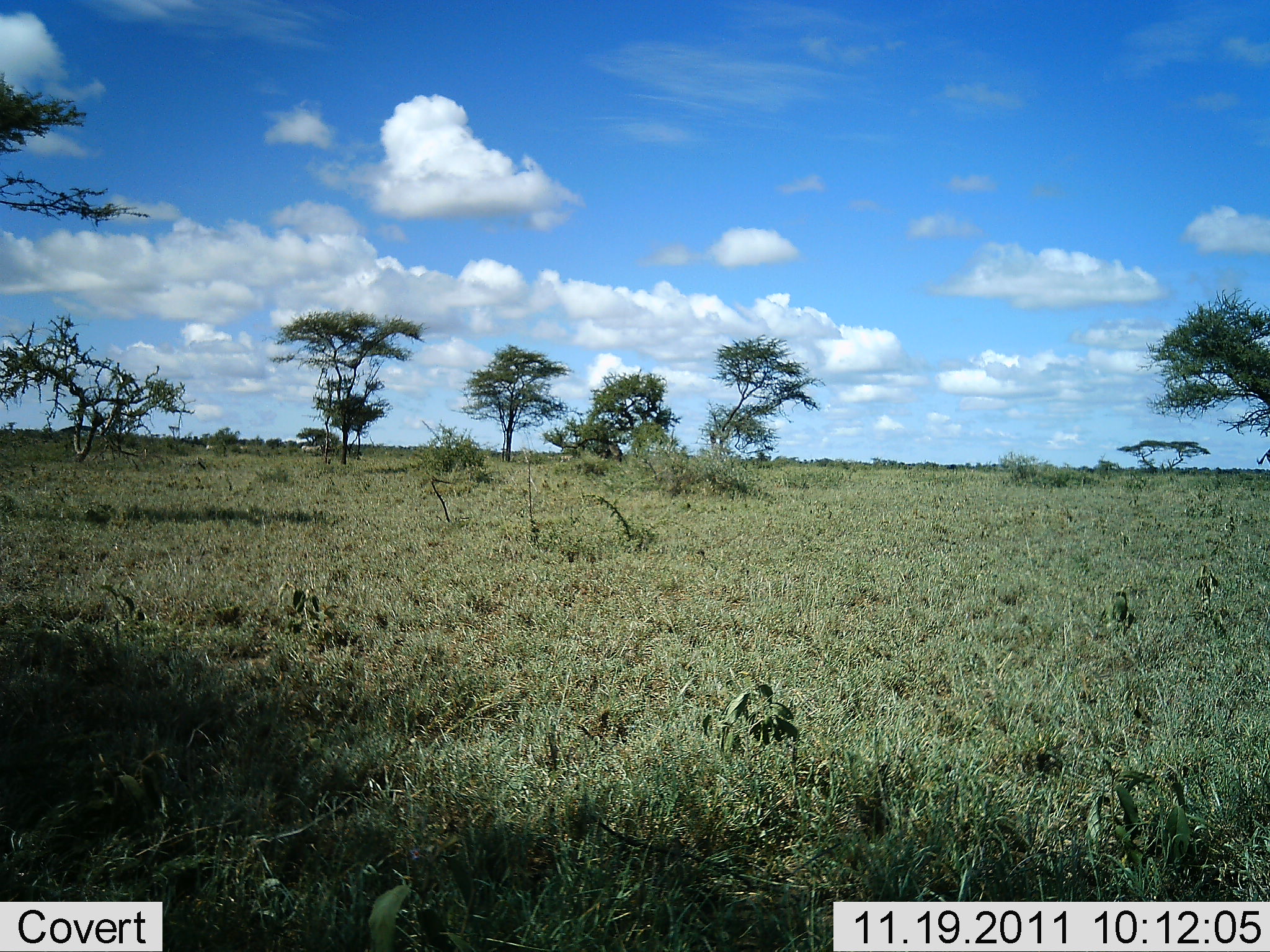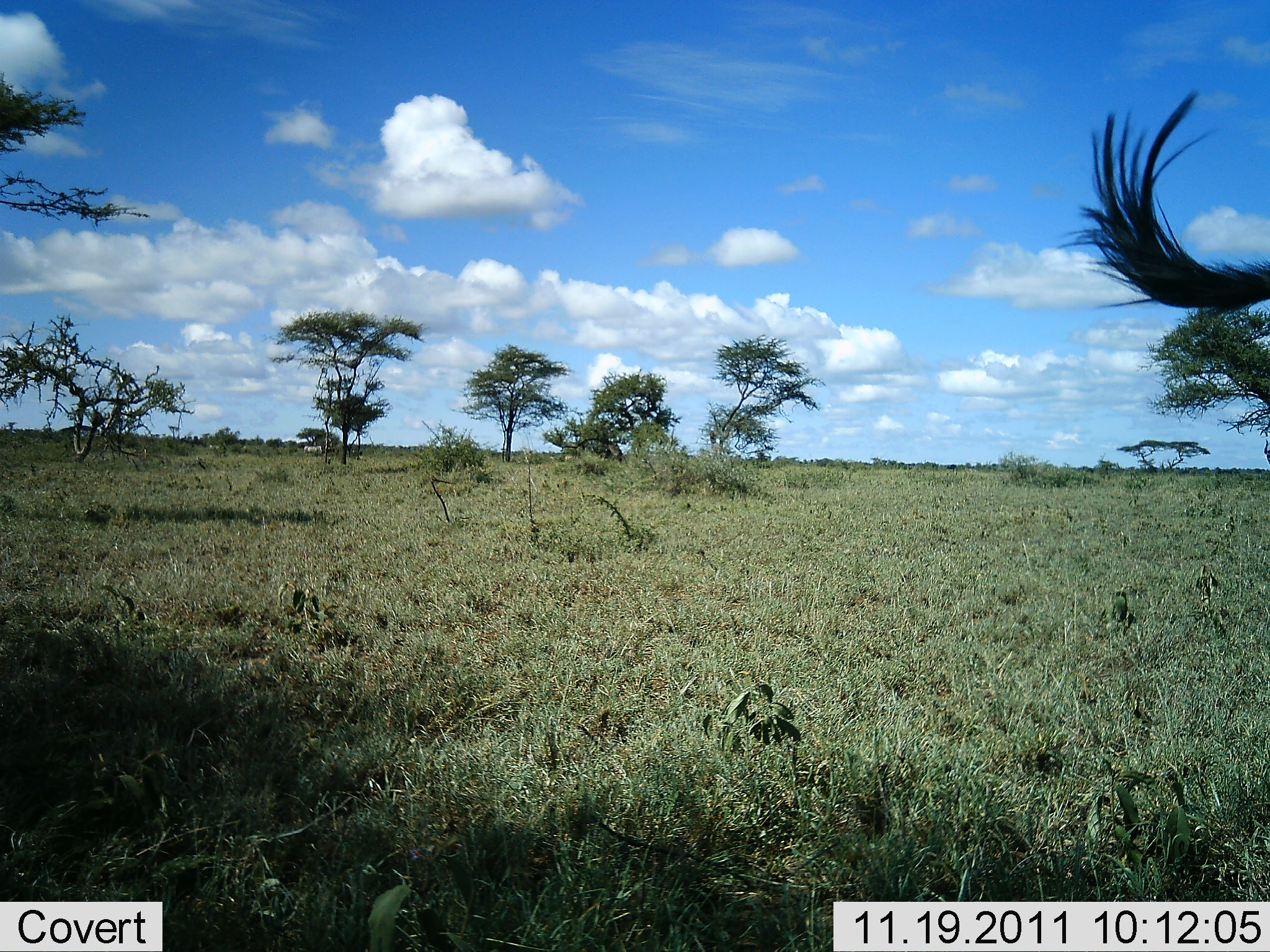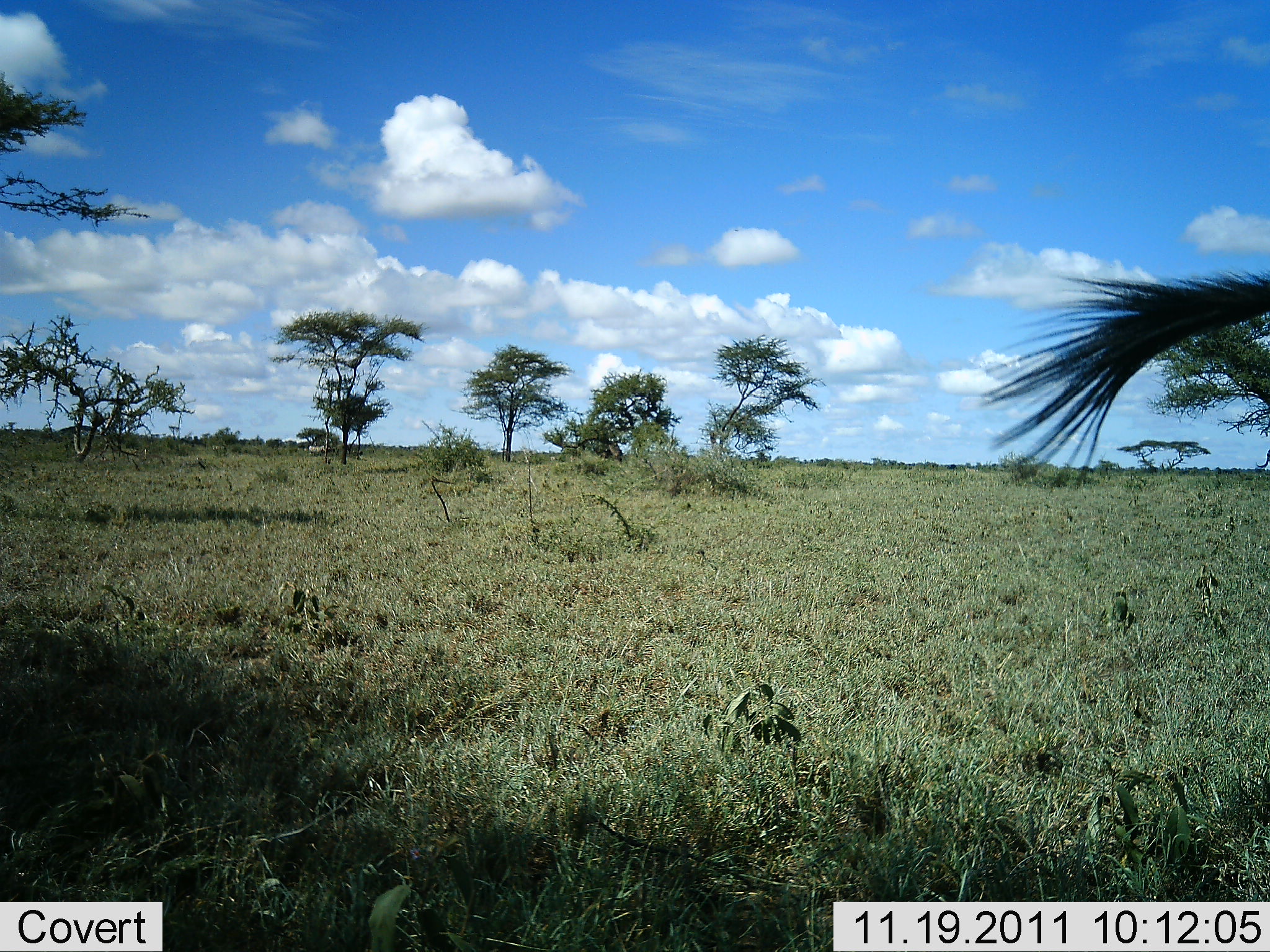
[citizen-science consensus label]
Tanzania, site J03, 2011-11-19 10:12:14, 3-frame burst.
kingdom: Animalia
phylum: Chordata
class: Mammalia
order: Artiodactyla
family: Bovidae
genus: Connochaetes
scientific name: Connochaetes taurinus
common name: blue wildebeest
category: wildebeest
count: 1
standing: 71%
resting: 0%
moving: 29%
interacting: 0%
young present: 0%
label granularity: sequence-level